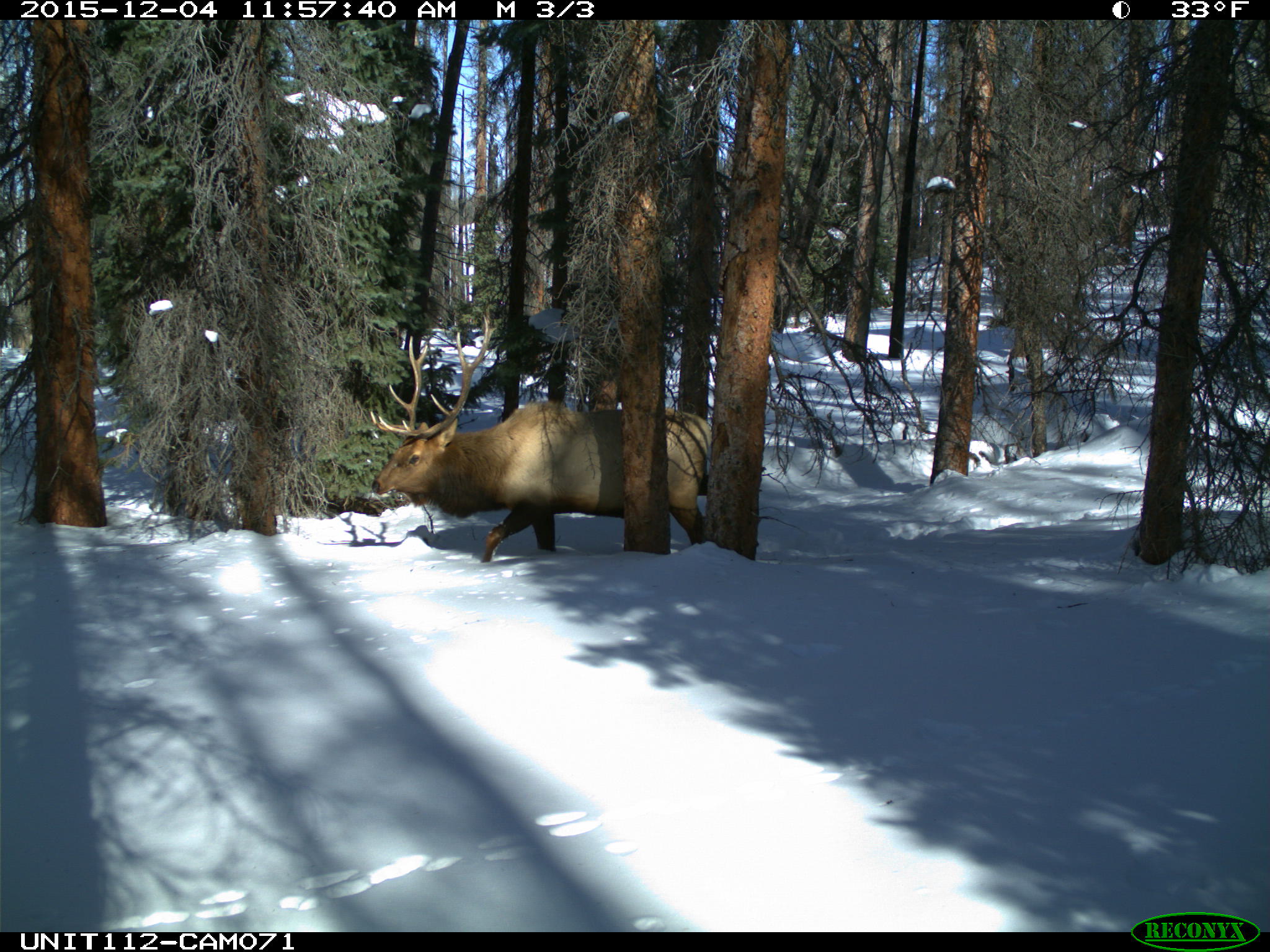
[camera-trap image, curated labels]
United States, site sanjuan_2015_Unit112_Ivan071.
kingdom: Animalia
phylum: Chordata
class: Mammalia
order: Artiodactyla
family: Cervidae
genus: Cervus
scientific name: Cervus elaphus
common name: red deer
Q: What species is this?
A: Cervus elaphus (red deer).